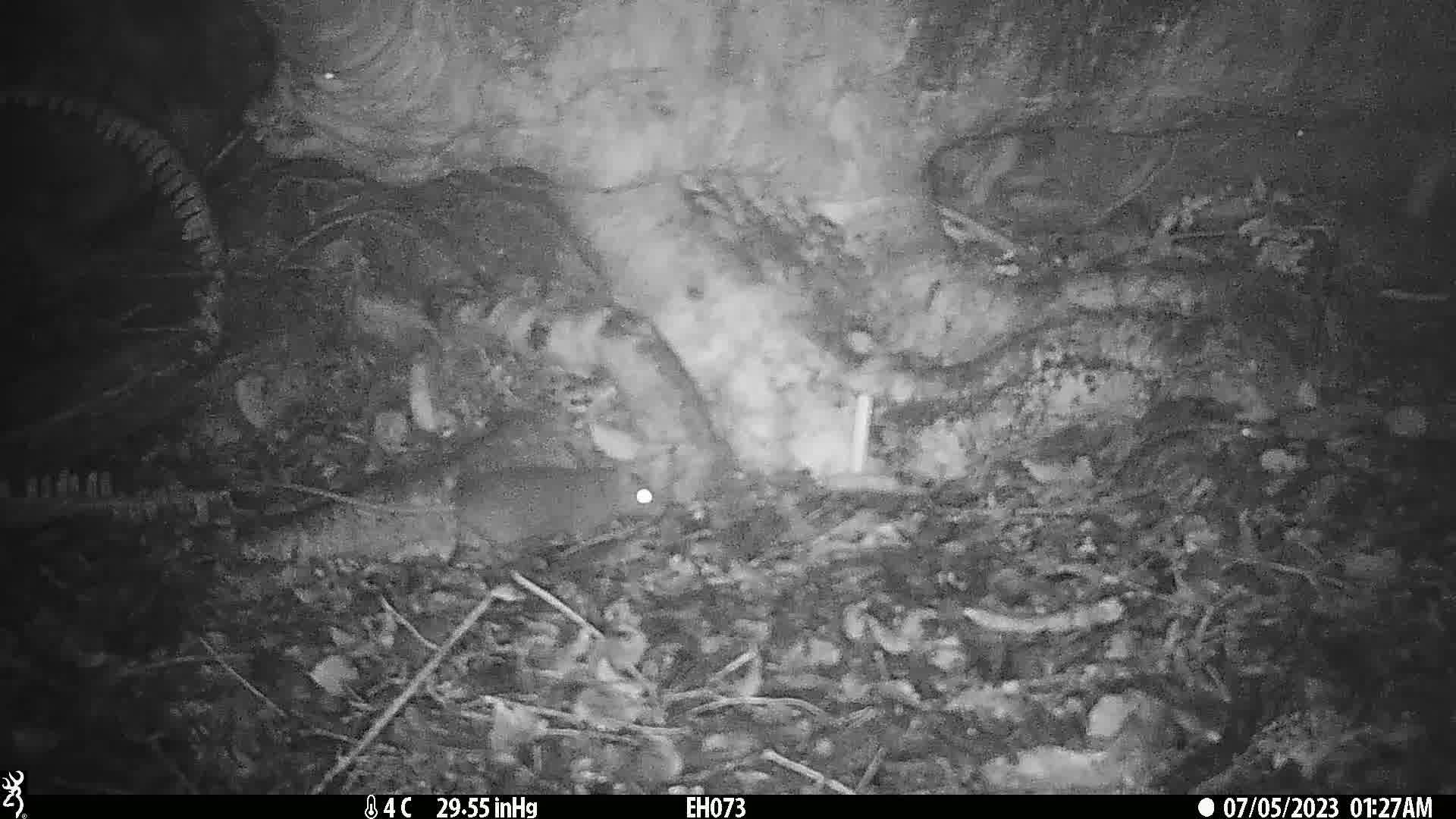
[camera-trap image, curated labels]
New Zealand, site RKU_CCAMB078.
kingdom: Animalia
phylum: Chordata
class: Mammalia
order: Rodentia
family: Muridae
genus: Rattus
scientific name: Rattus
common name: rat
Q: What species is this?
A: Rat (Rattus).